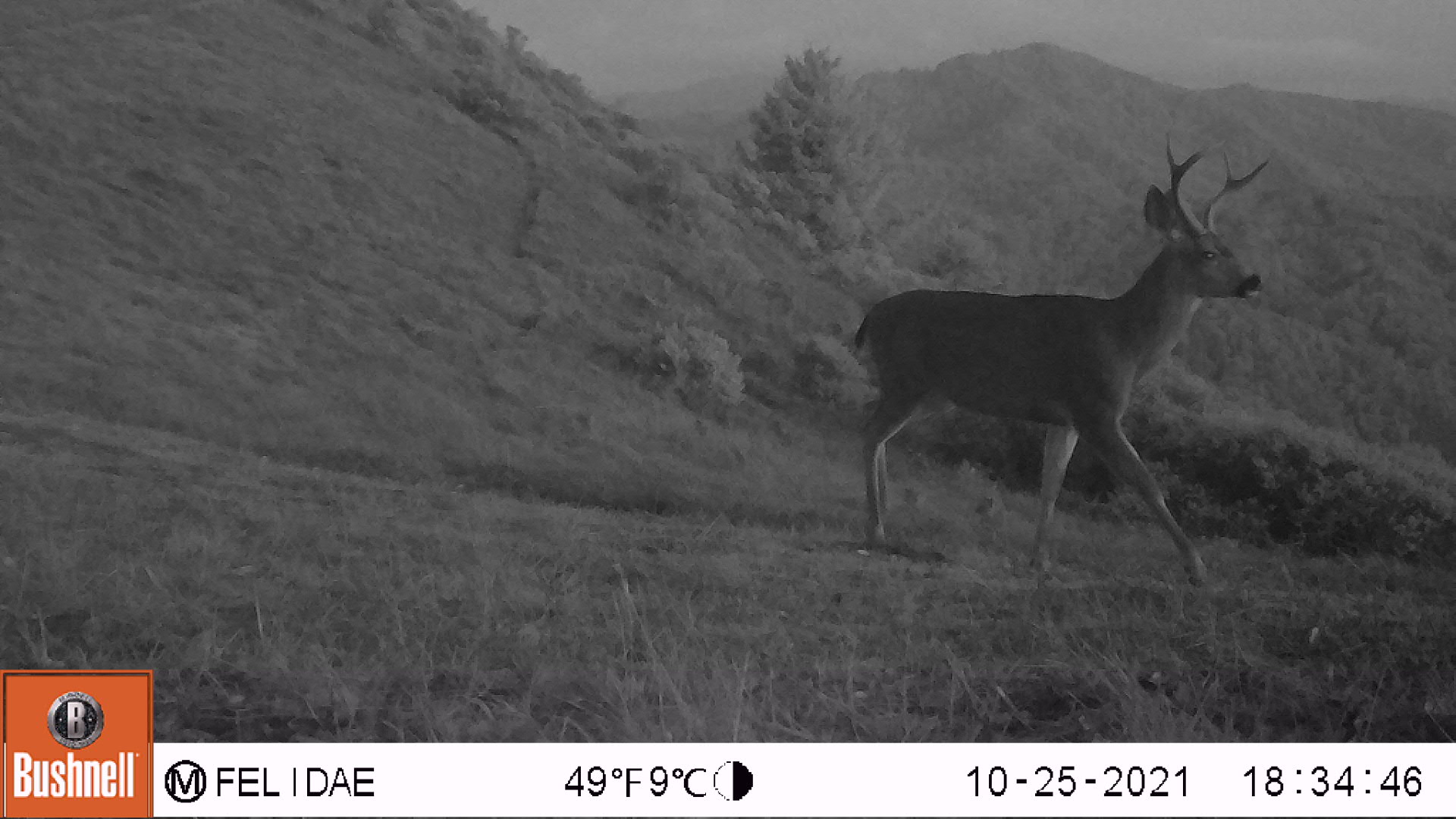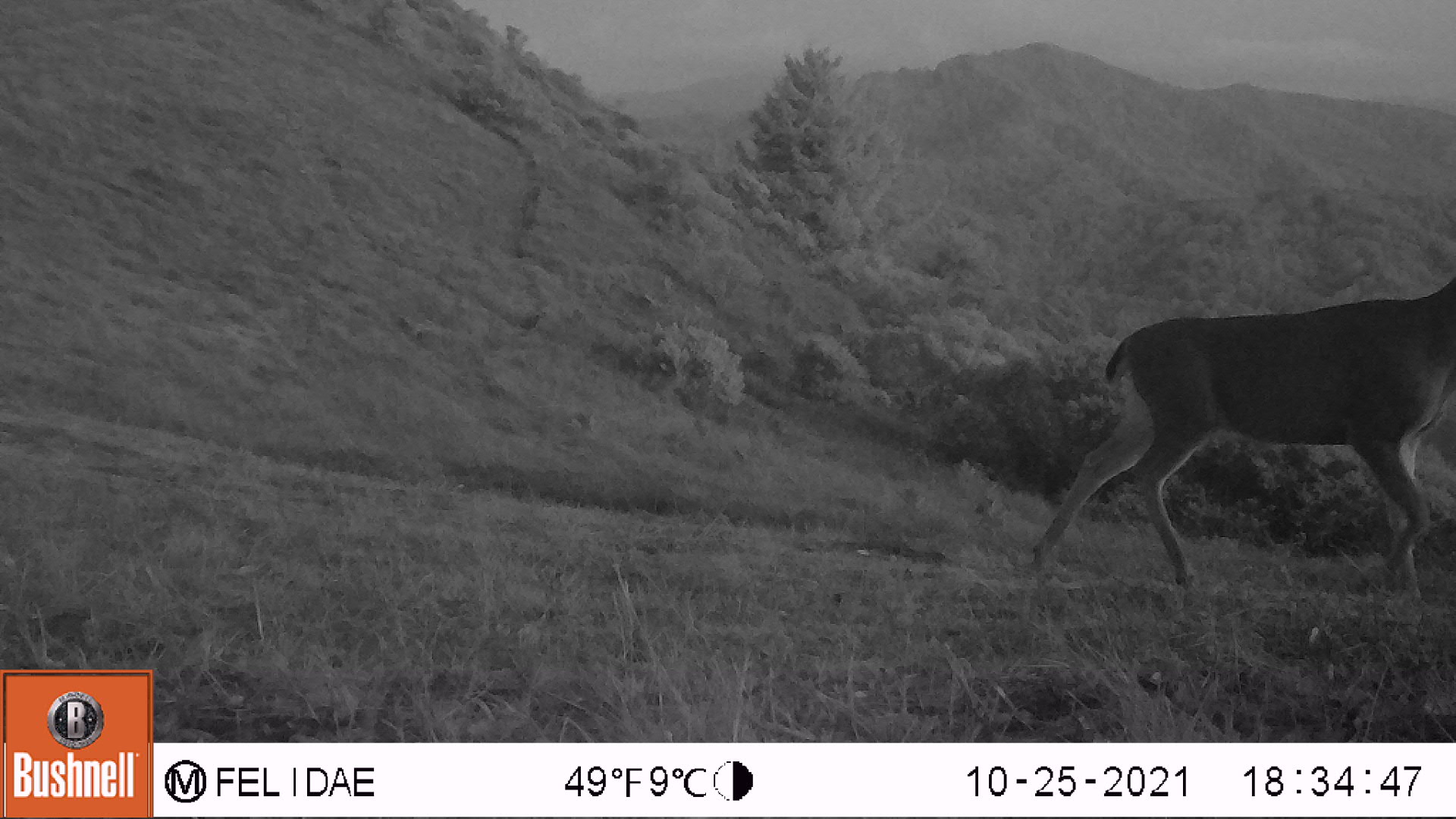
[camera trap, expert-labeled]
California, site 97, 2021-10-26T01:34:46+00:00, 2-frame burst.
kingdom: Animalia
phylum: Chordata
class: Mammalia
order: Artiodactyla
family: Cervidae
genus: Odocoileus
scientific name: Odocoileus hemionus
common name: mule deer